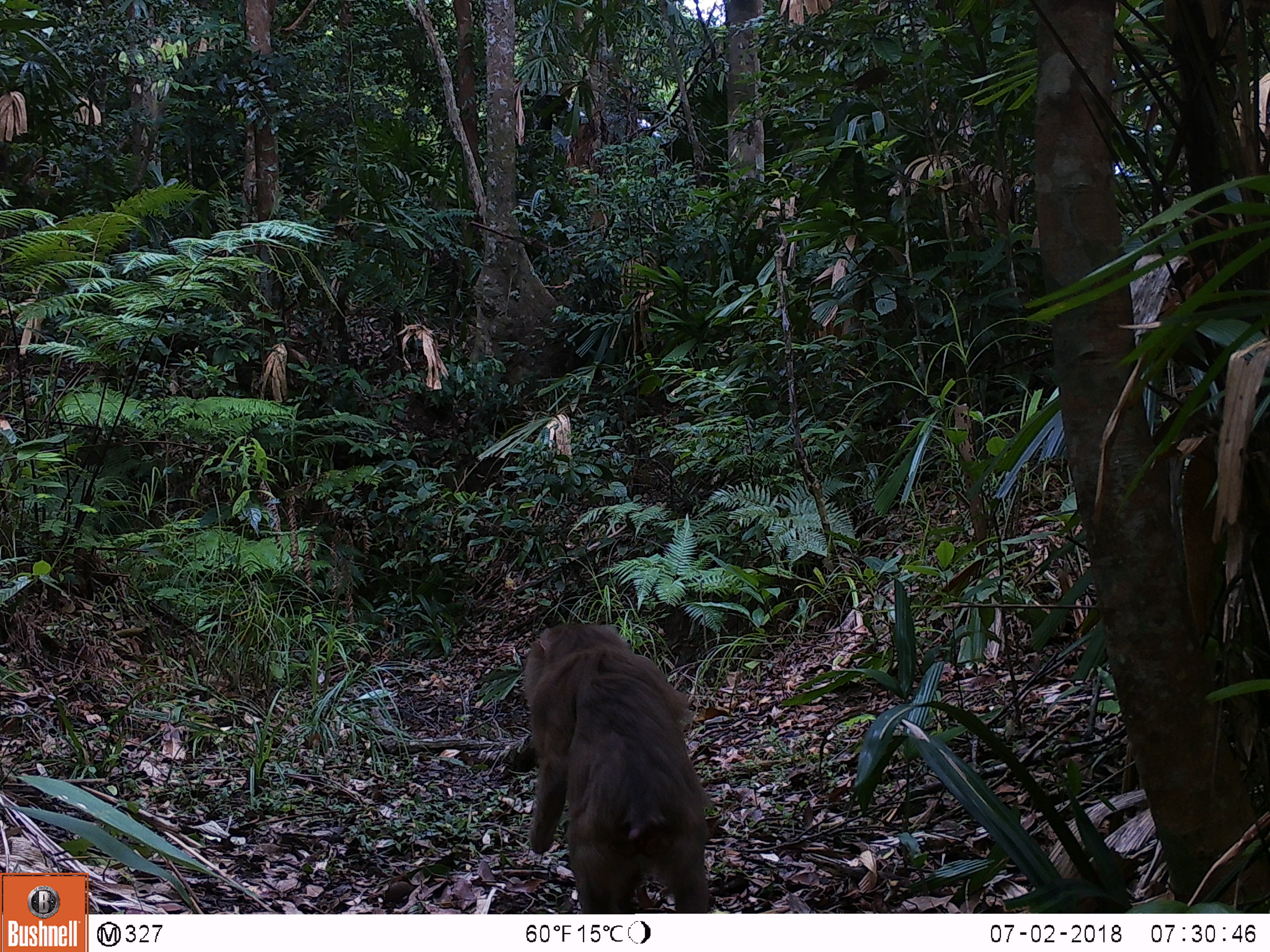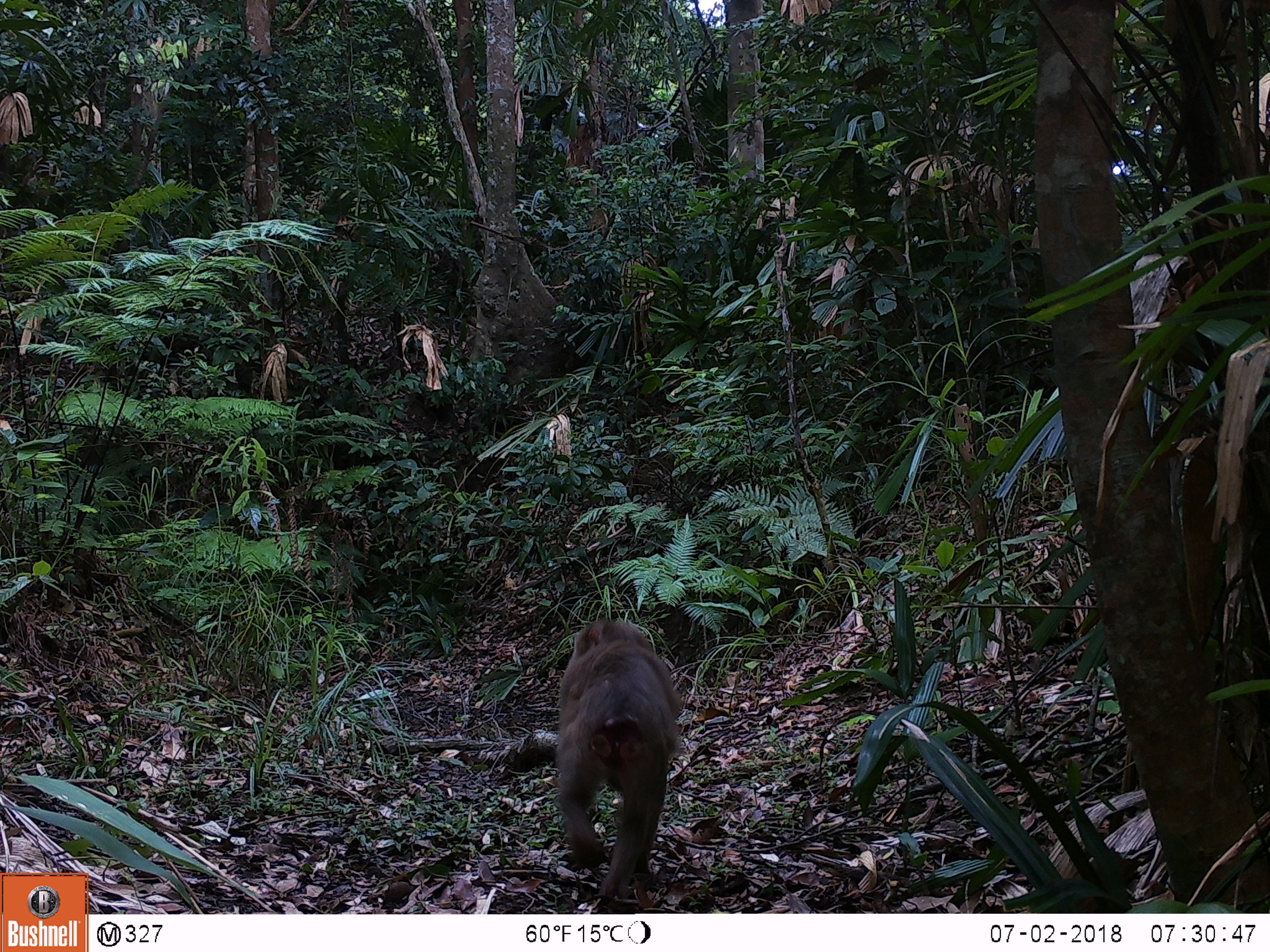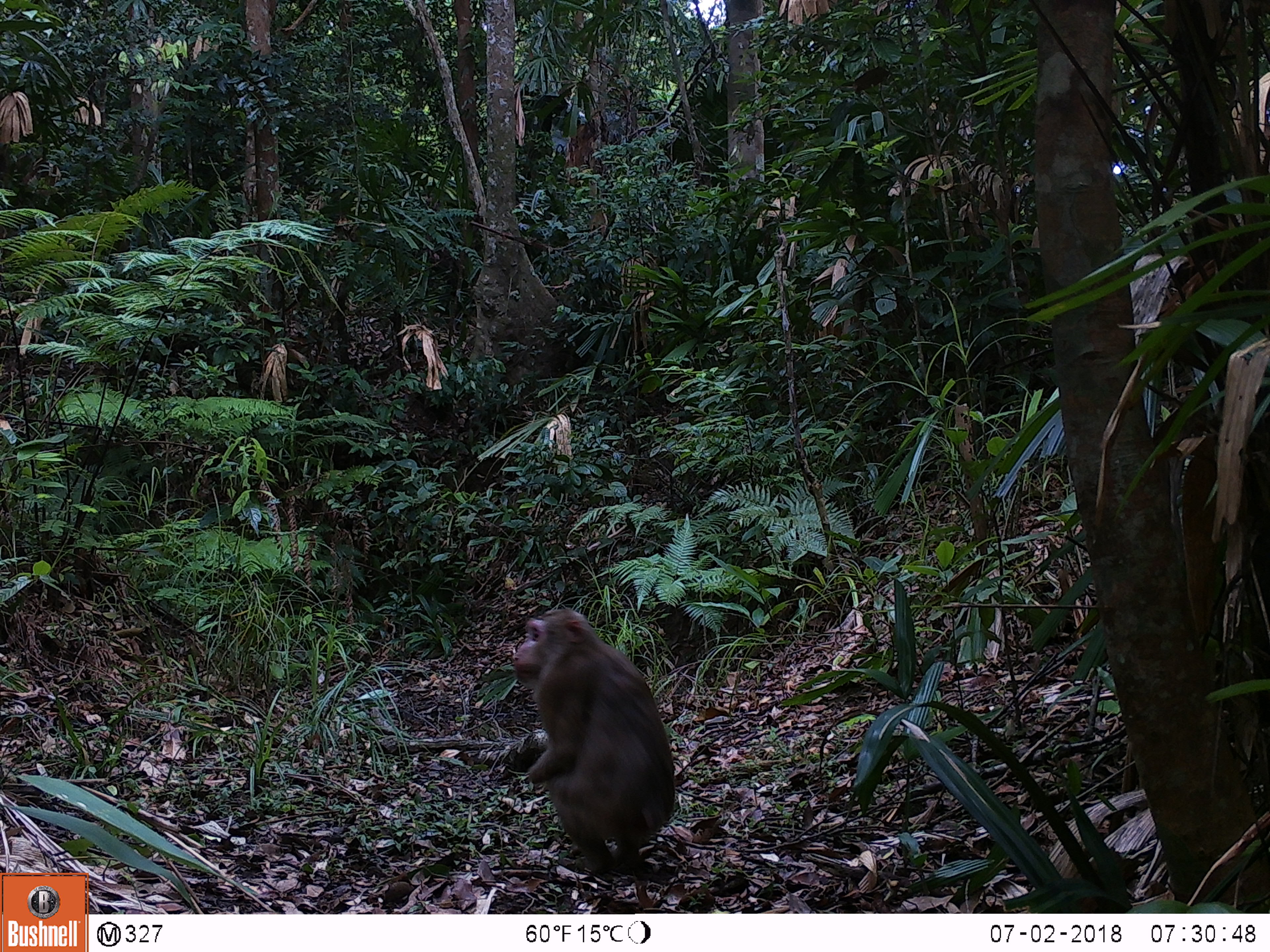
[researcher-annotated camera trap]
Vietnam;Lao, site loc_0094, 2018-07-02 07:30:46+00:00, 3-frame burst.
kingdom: Animalia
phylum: Chordata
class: Mammalia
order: Primates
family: Cercopithecidae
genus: Macaca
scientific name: Macaca nemestrina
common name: pig-tailed macaque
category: pig tailed macaque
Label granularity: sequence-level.